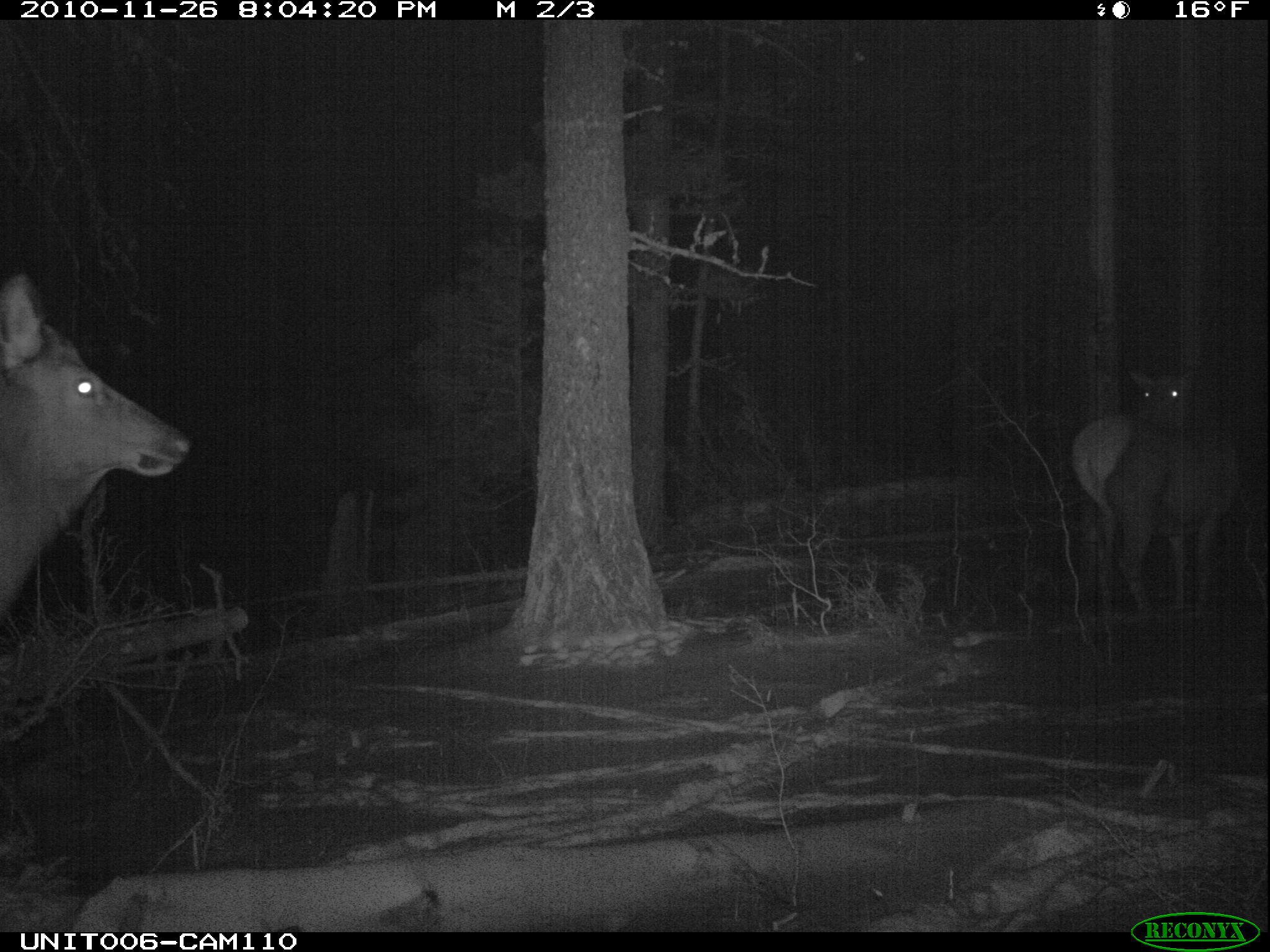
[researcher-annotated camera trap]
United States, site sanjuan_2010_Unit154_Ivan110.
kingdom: Animalia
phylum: Chordata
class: Mammalia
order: Artiodactyla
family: Cervidae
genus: Cervus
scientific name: Cervus elaphus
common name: red deer